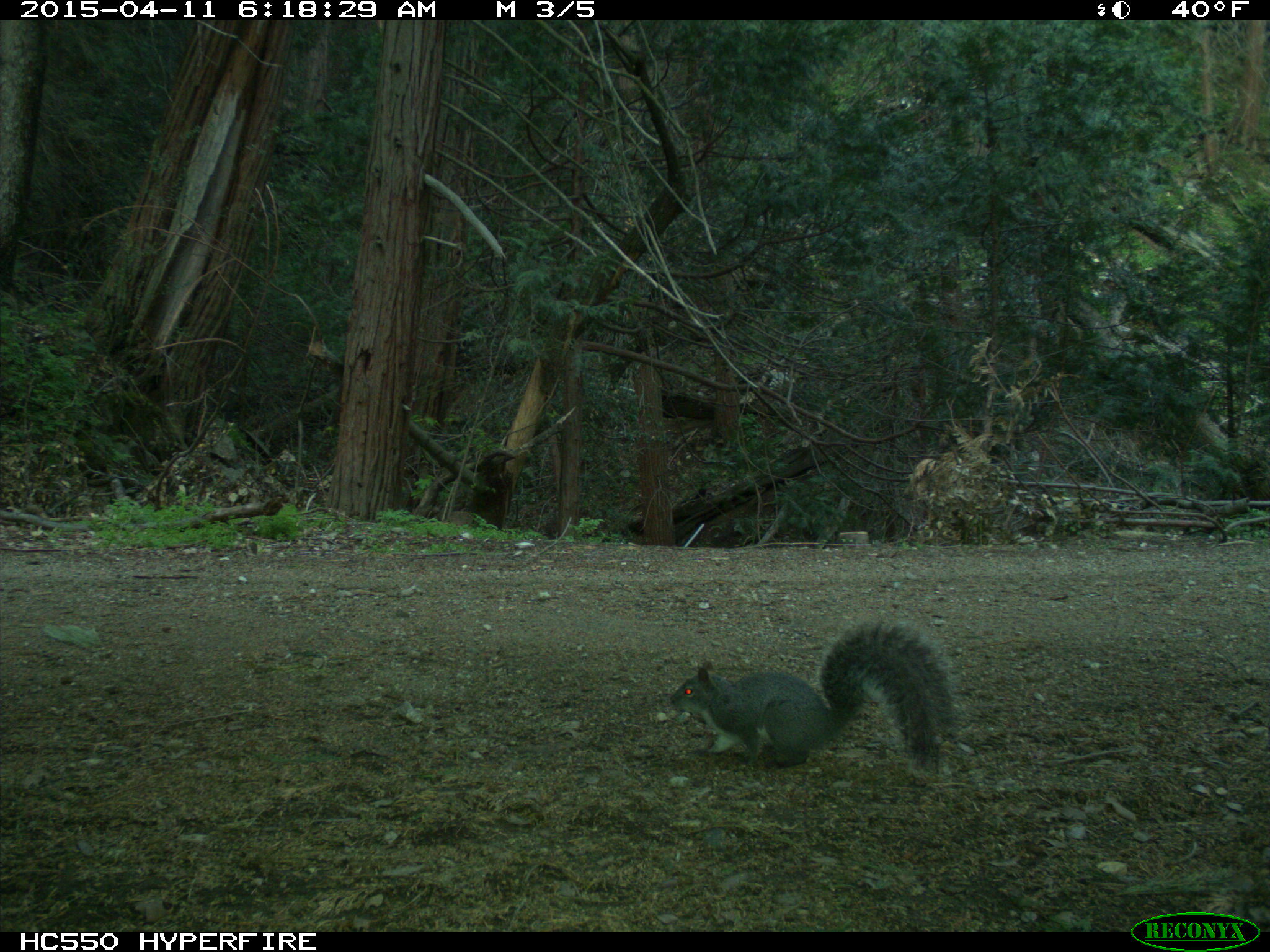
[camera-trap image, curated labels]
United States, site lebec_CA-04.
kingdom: Animalia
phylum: Chordata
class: Mammalia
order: Rodentia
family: Sciuridae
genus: Sciurus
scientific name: Sciurus carolinensis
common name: eastern gray squirrel